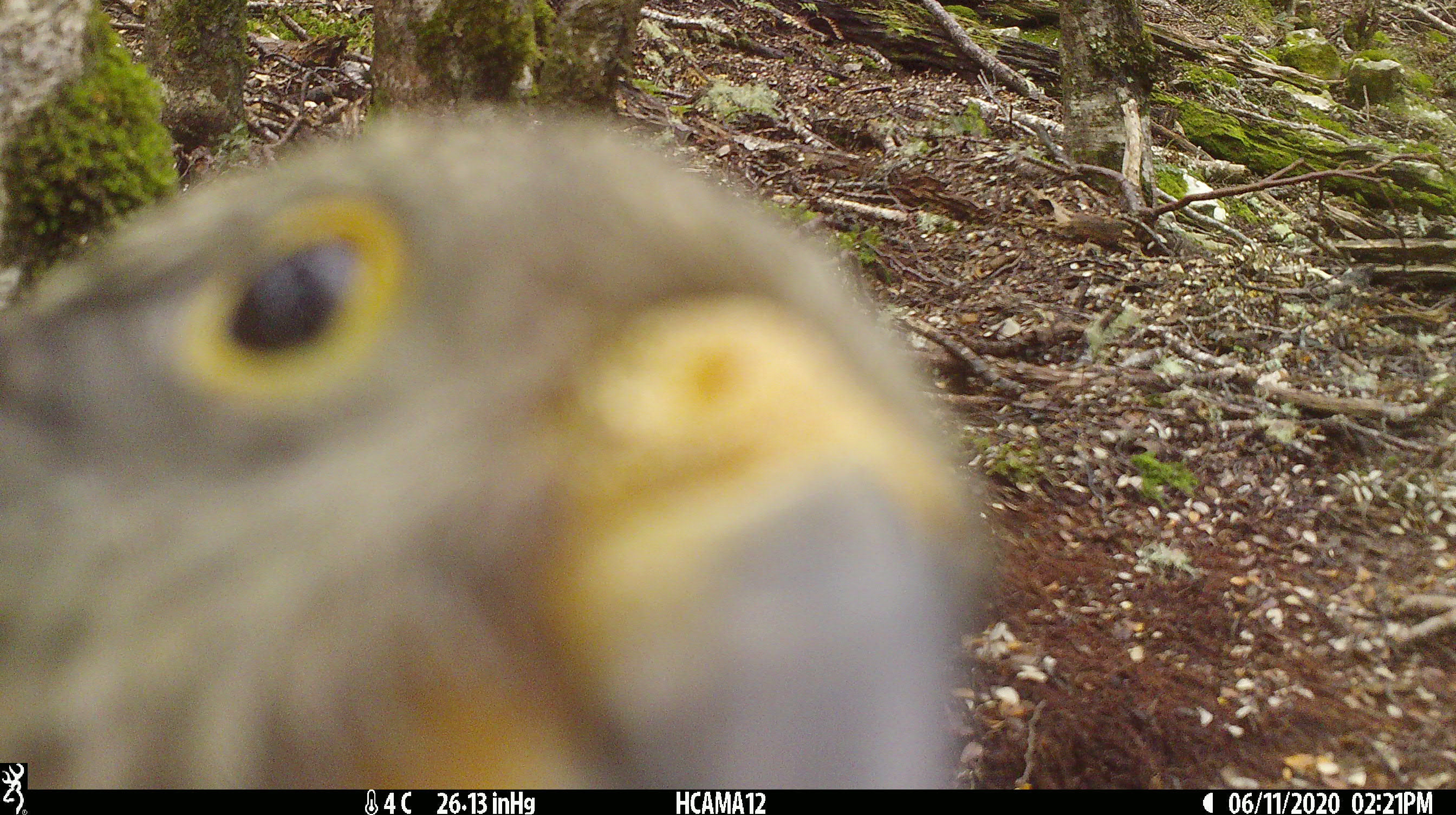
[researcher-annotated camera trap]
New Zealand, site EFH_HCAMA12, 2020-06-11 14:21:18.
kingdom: Animalia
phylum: Chordata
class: Aves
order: Psittaciformes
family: Strigopidae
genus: Nestor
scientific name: Nestor notabilis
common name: kea